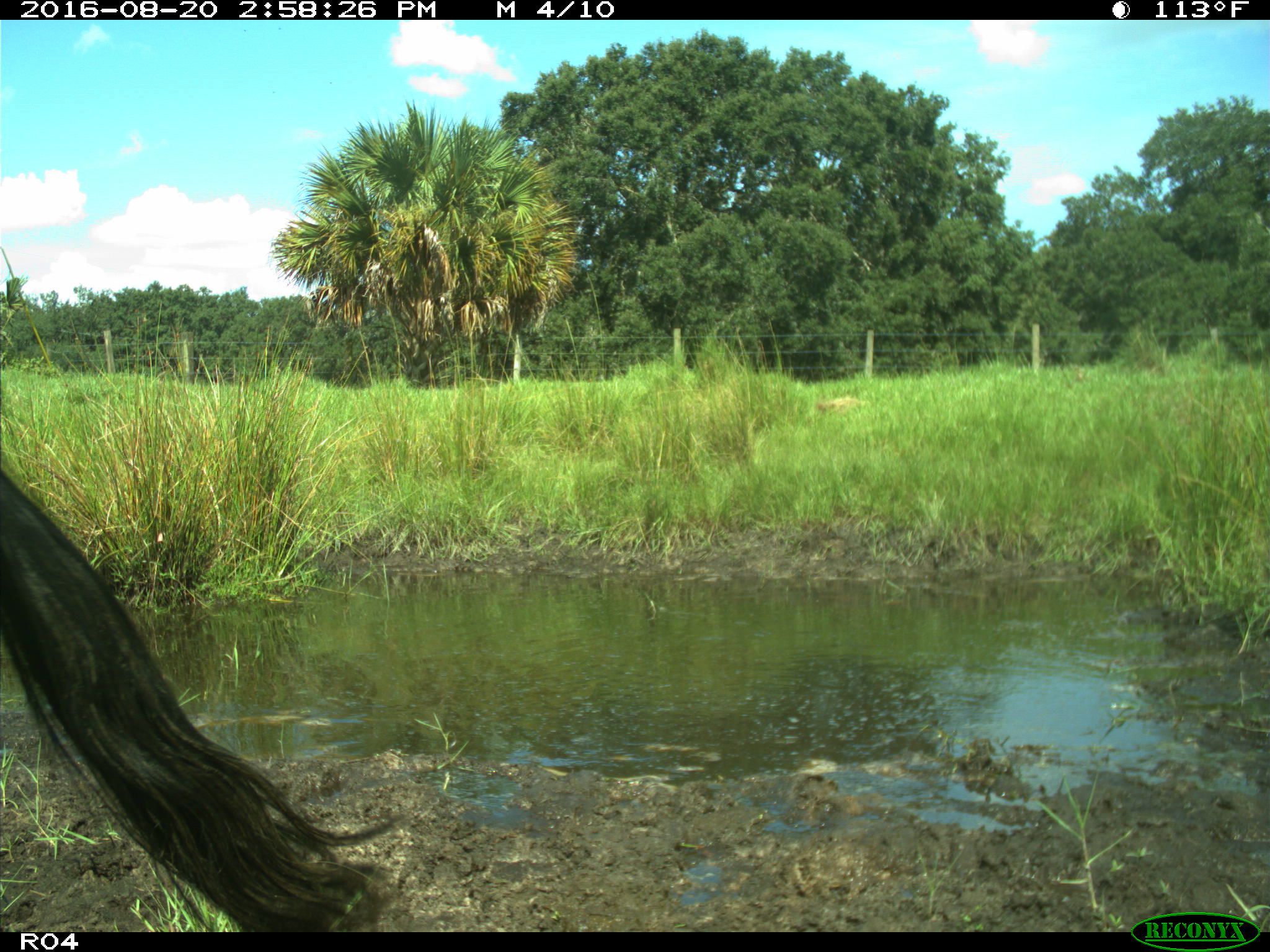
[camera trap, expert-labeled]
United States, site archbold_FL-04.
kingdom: Animalia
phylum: Chordata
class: Mammalia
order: Artiodactyla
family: Bovidae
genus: Bos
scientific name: Bos taurus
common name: domestic cow